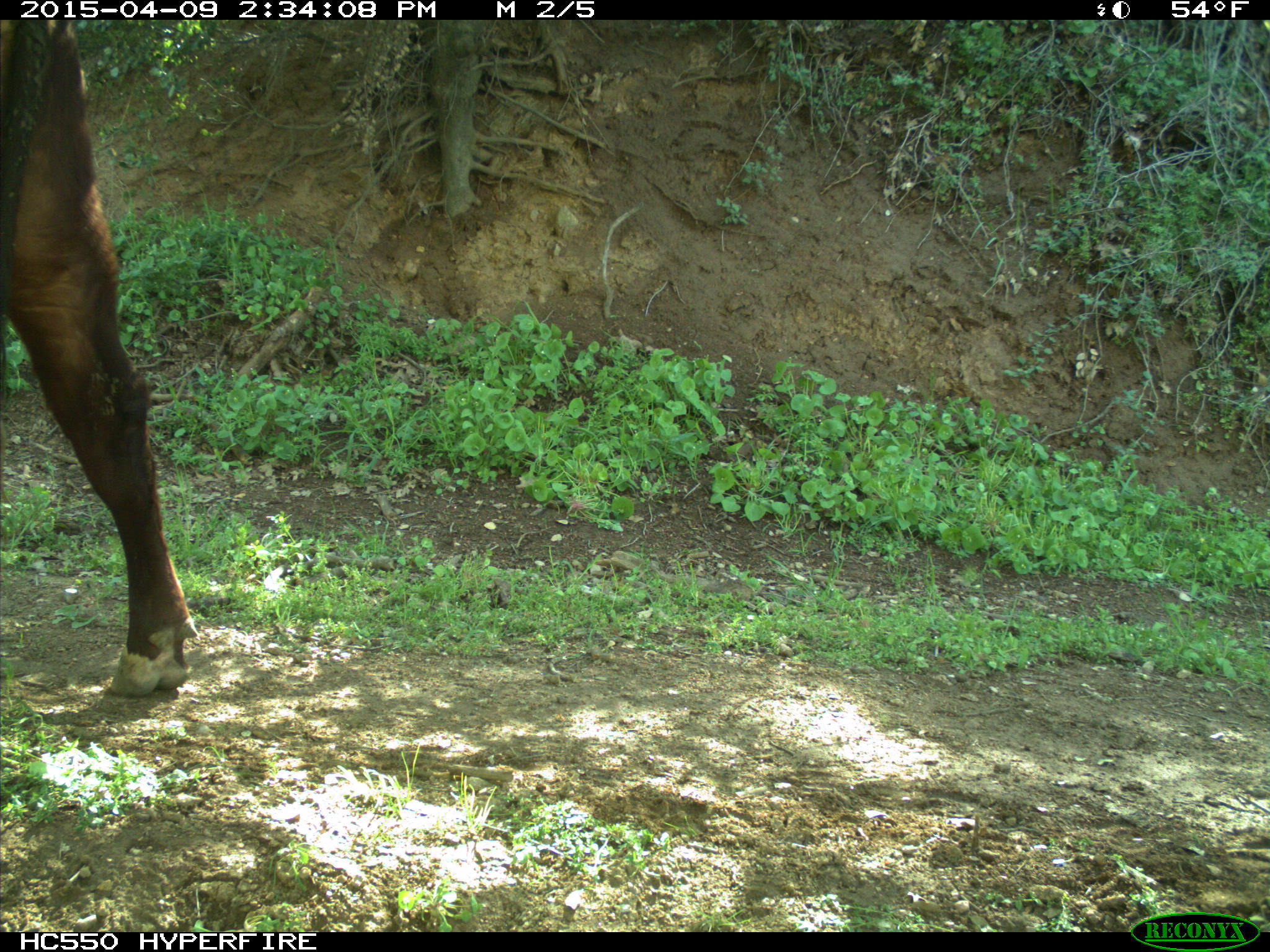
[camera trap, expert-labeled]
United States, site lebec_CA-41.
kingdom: Animalia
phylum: Chordata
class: Mammalia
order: Artiodactyla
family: Bovidae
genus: Bos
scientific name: Bos taurus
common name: domestic cow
Bos taurus (domestic cow).